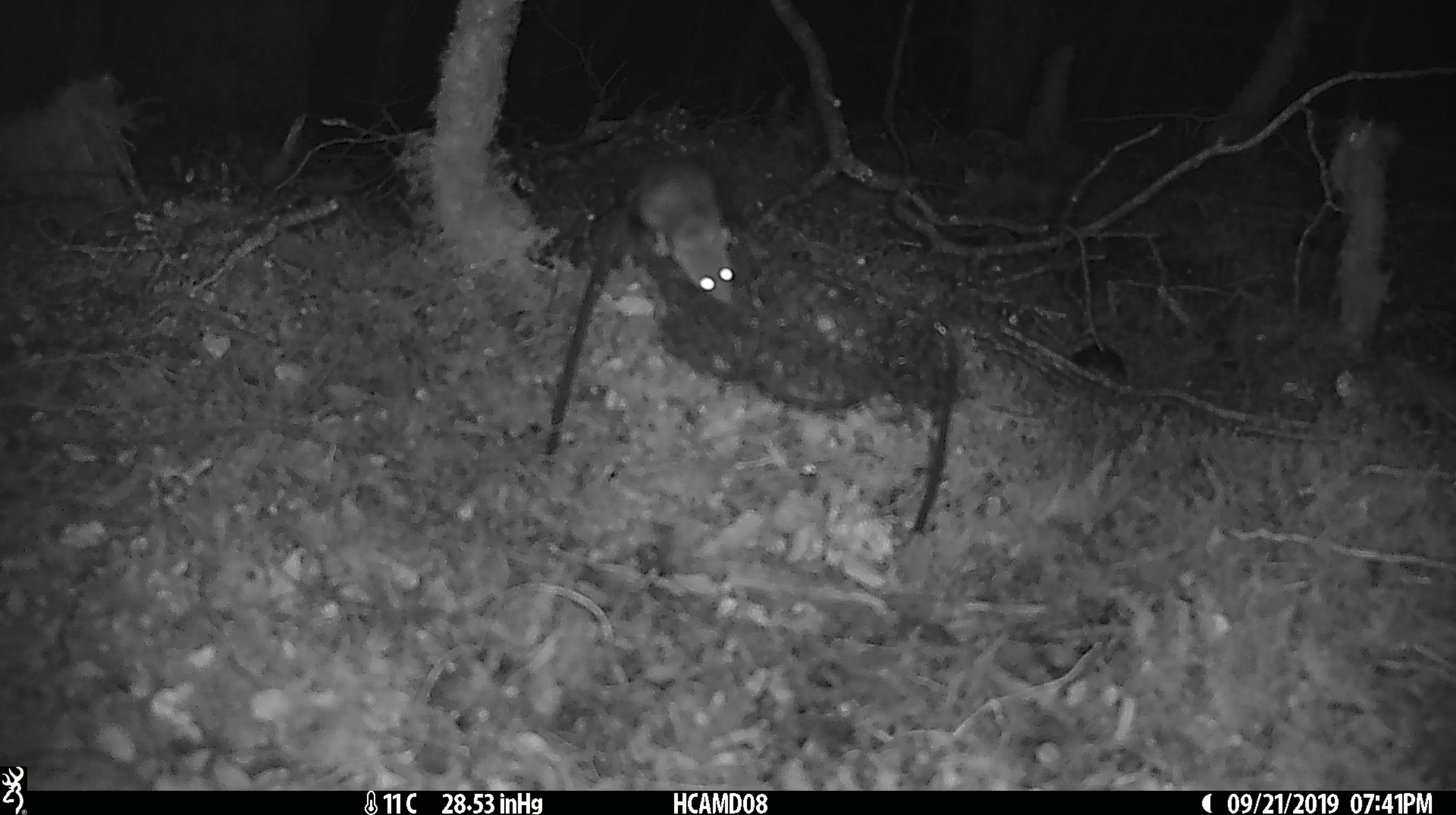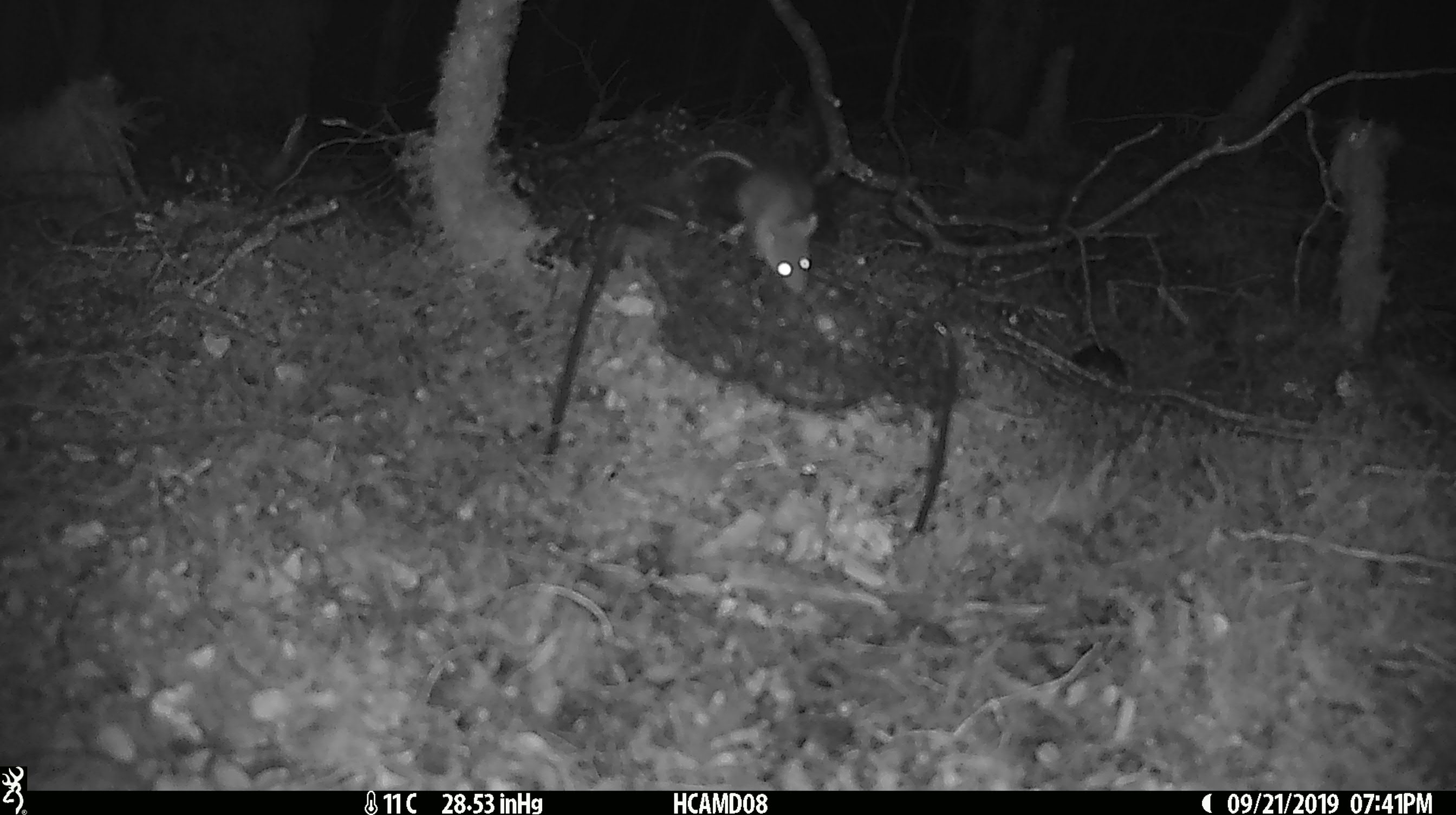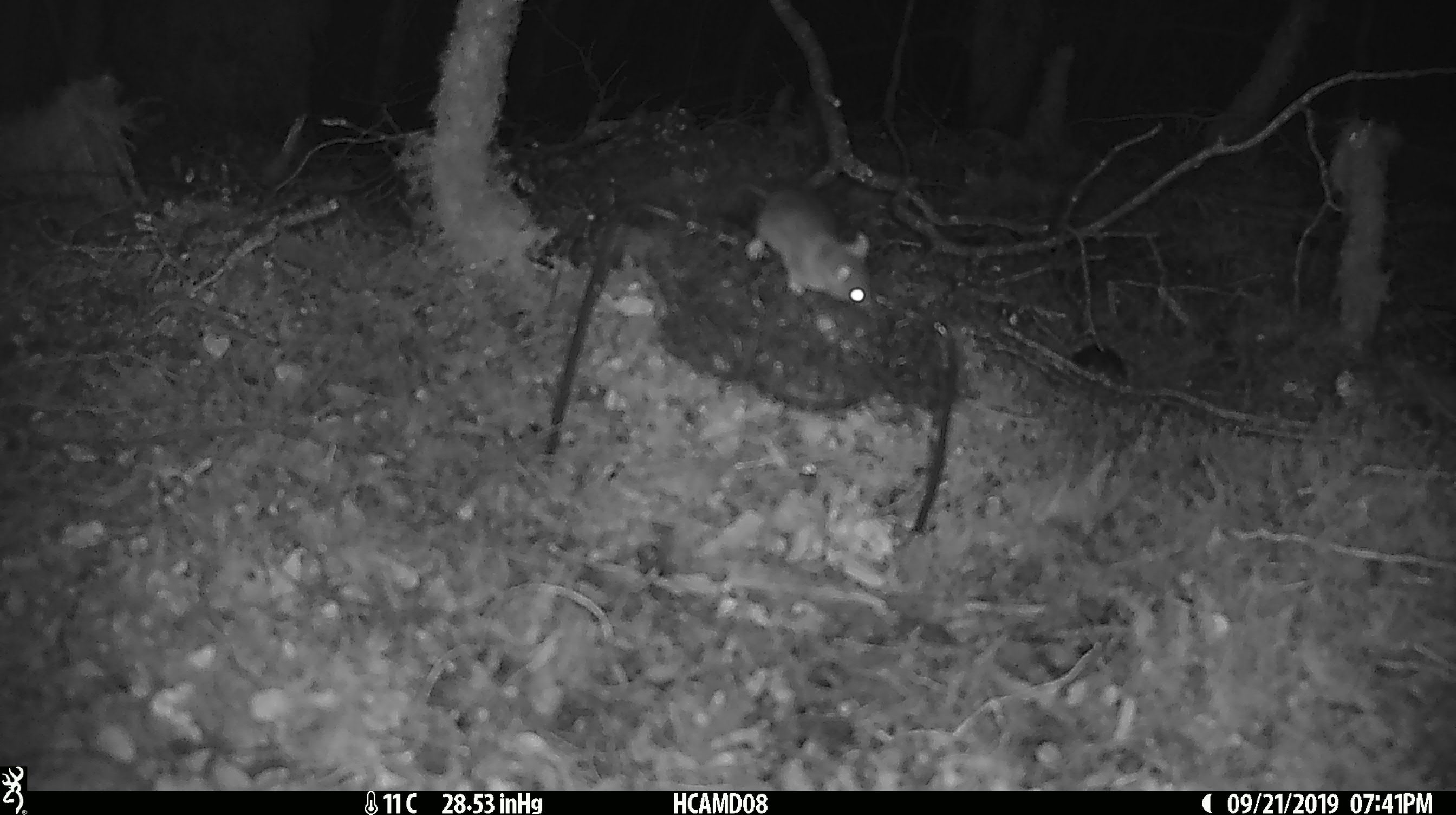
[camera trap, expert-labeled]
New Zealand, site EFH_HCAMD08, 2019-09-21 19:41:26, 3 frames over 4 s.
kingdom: Animalia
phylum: Chordata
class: Mammalia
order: Rodentia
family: Muridae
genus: Mus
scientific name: Mus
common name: mouse